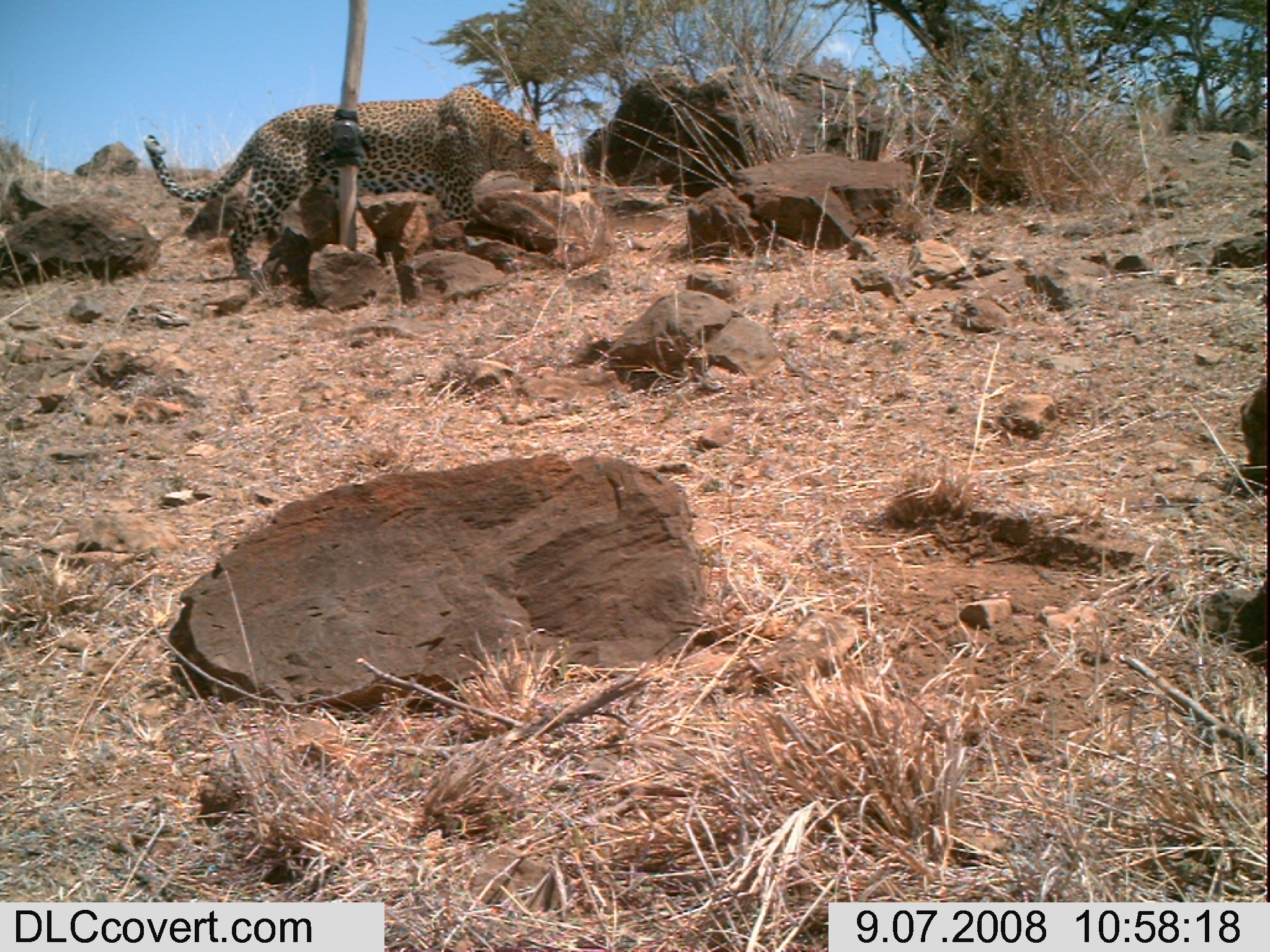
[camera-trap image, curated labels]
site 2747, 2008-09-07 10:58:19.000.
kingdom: Animalia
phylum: Chordata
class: Mammalia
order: Carnivora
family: Felidae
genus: Panthera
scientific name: Panthera pardus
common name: leopard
Panthera pardus (leopard), count 1.